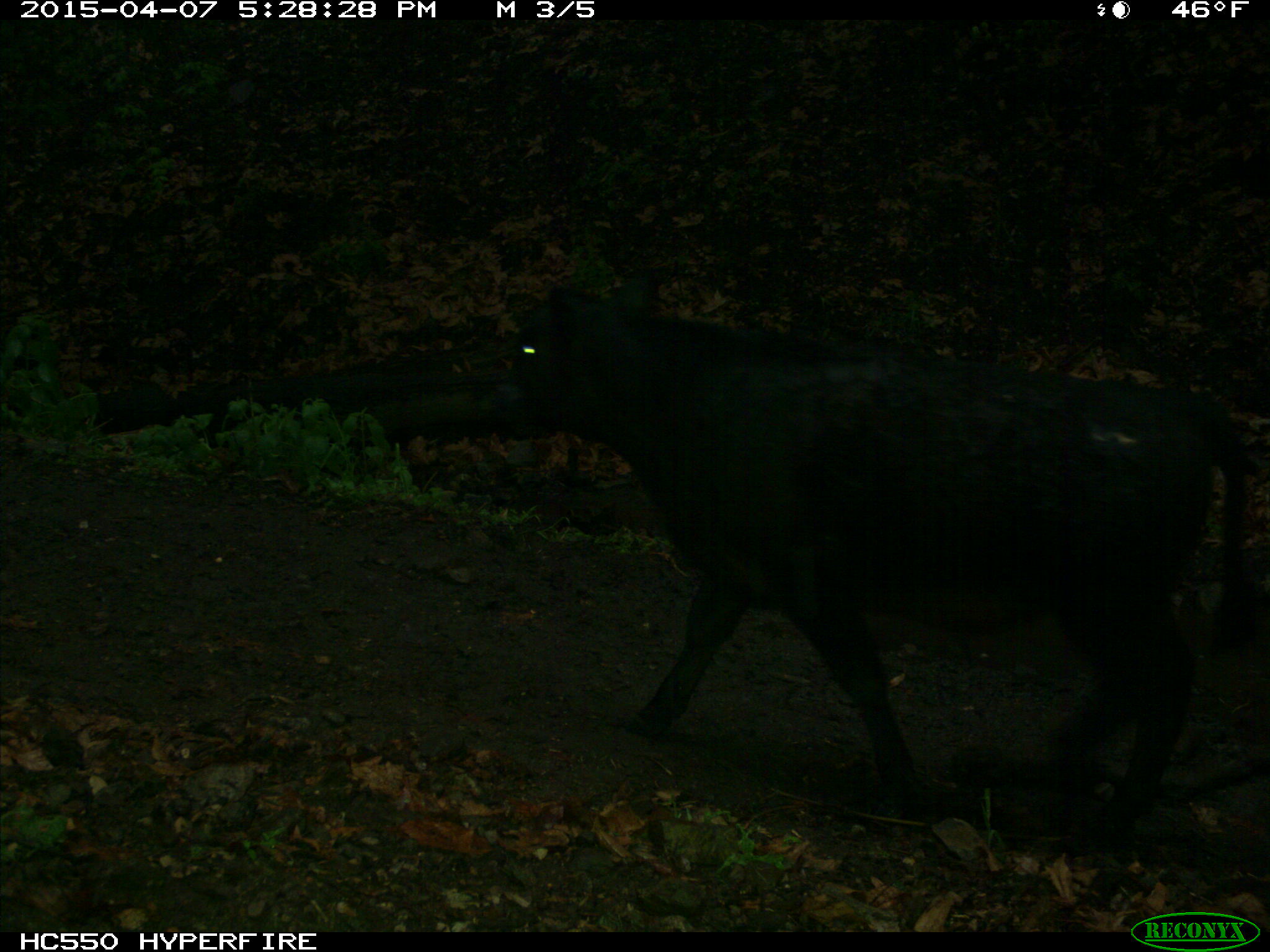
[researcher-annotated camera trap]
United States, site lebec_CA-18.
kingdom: Animalia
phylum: Chordata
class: Mammalia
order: Artiodactyla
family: Bovidae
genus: Bos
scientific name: Bos taurus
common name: domestic cow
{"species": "Bos taurus (domestic cow)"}